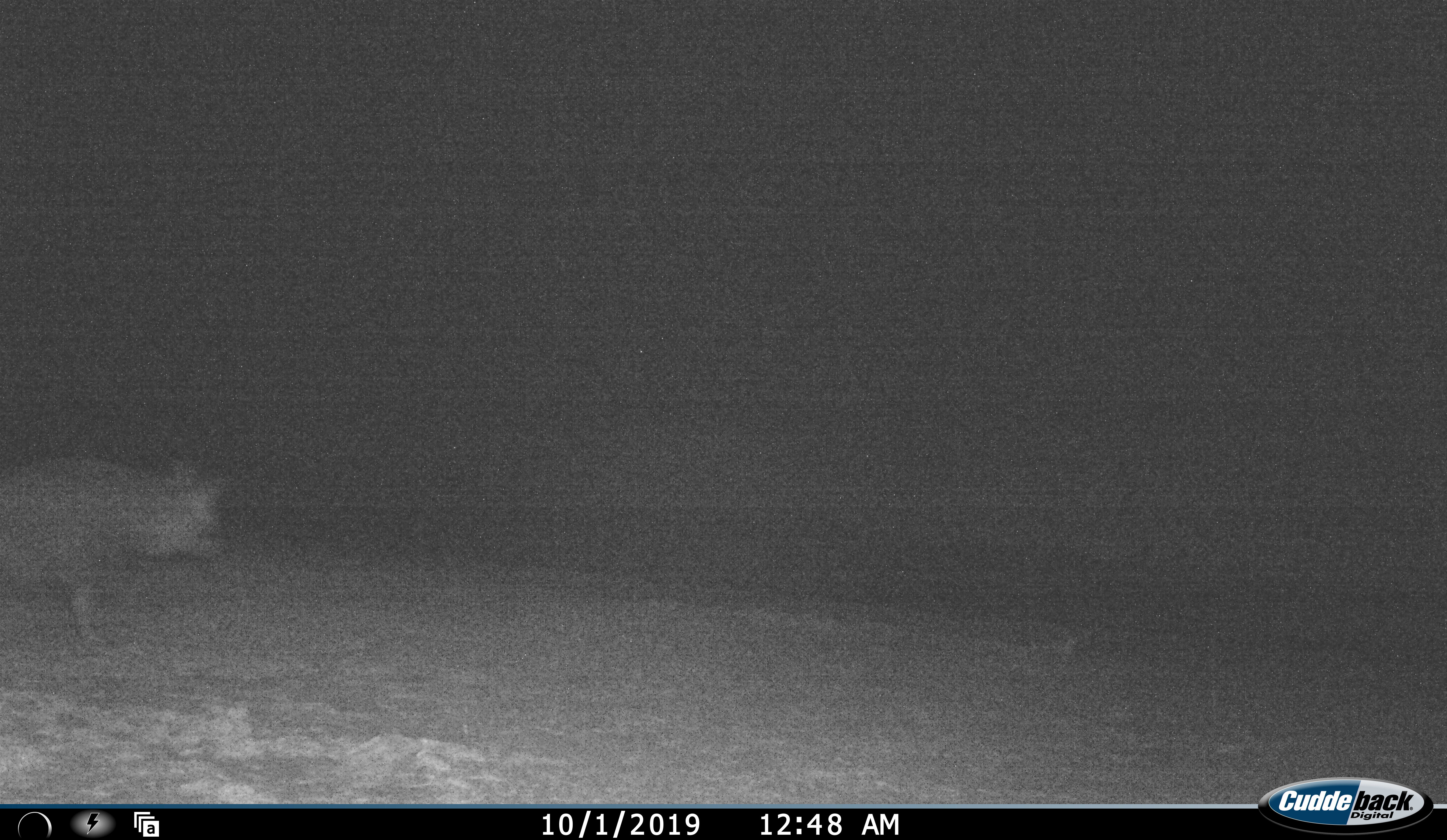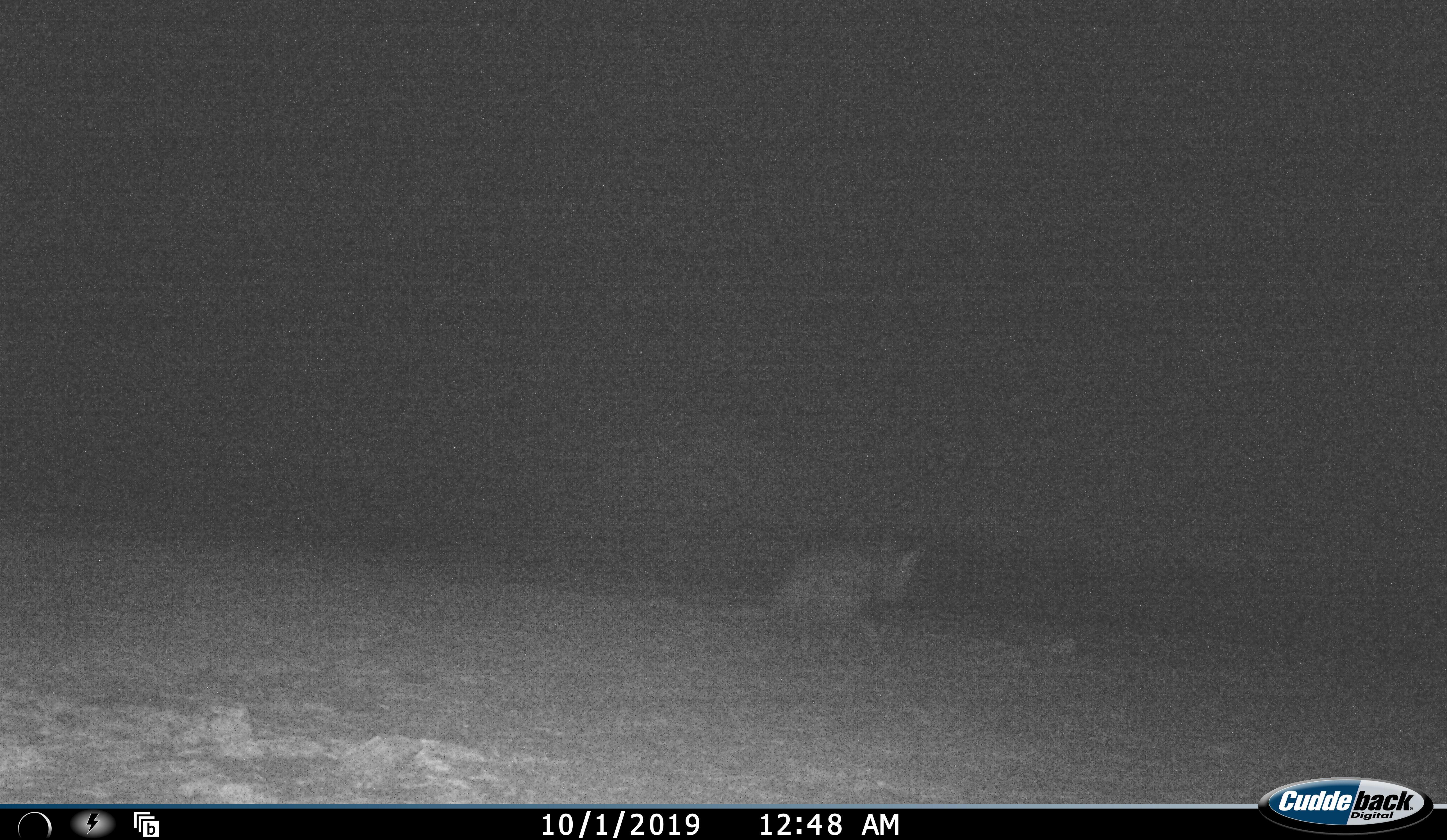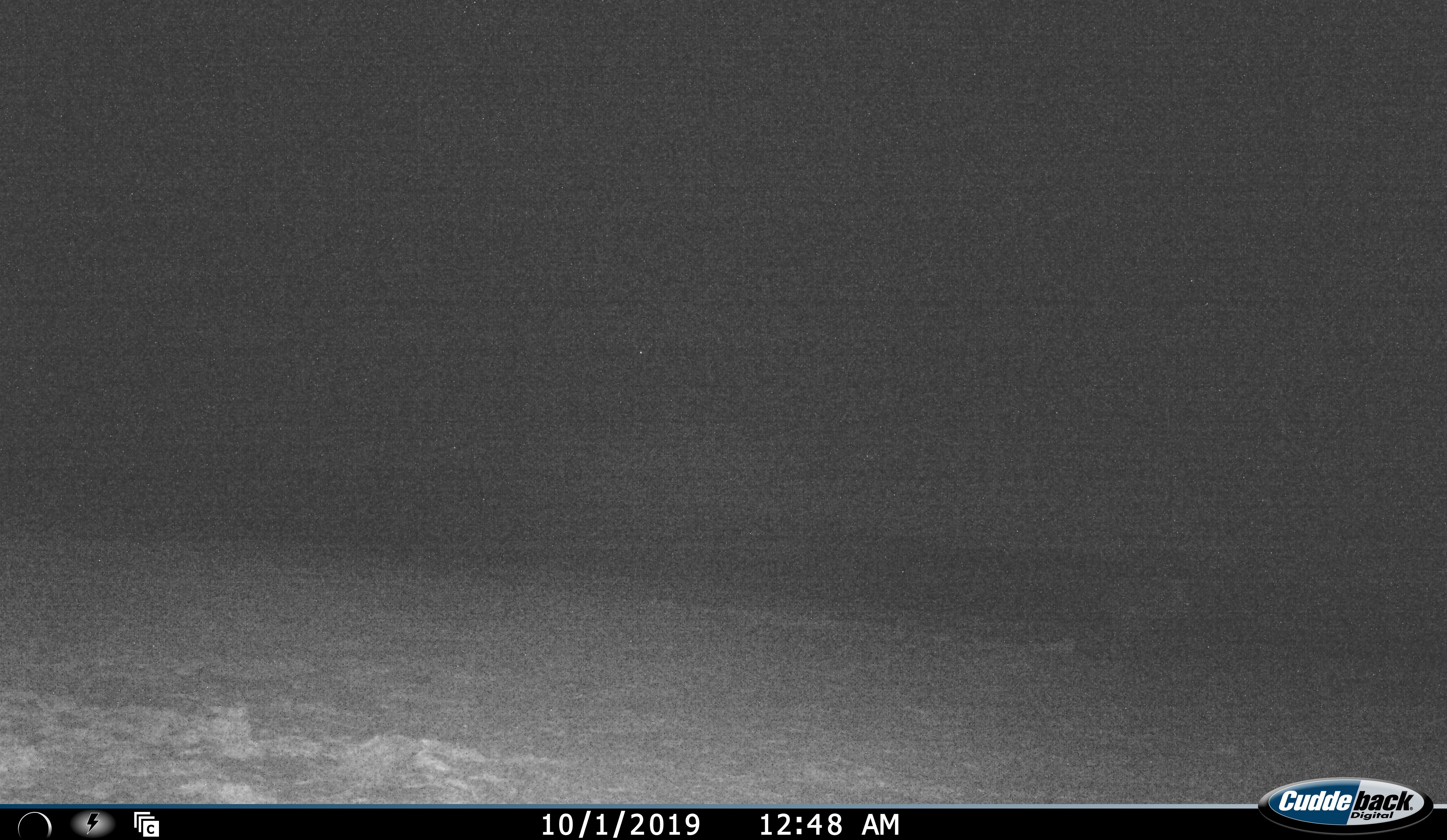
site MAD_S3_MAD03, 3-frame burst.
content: unidentified animal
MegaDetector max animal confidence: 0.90